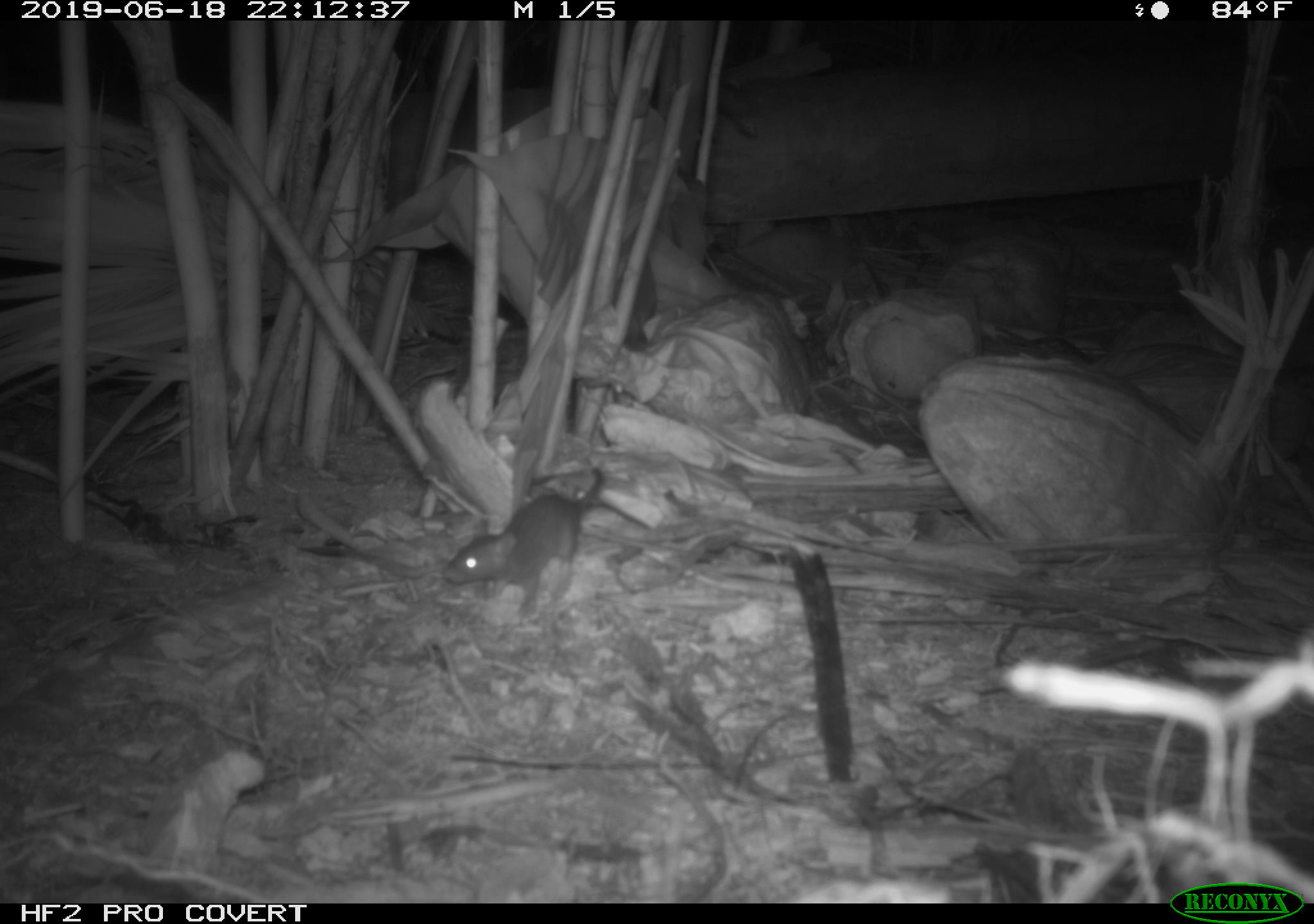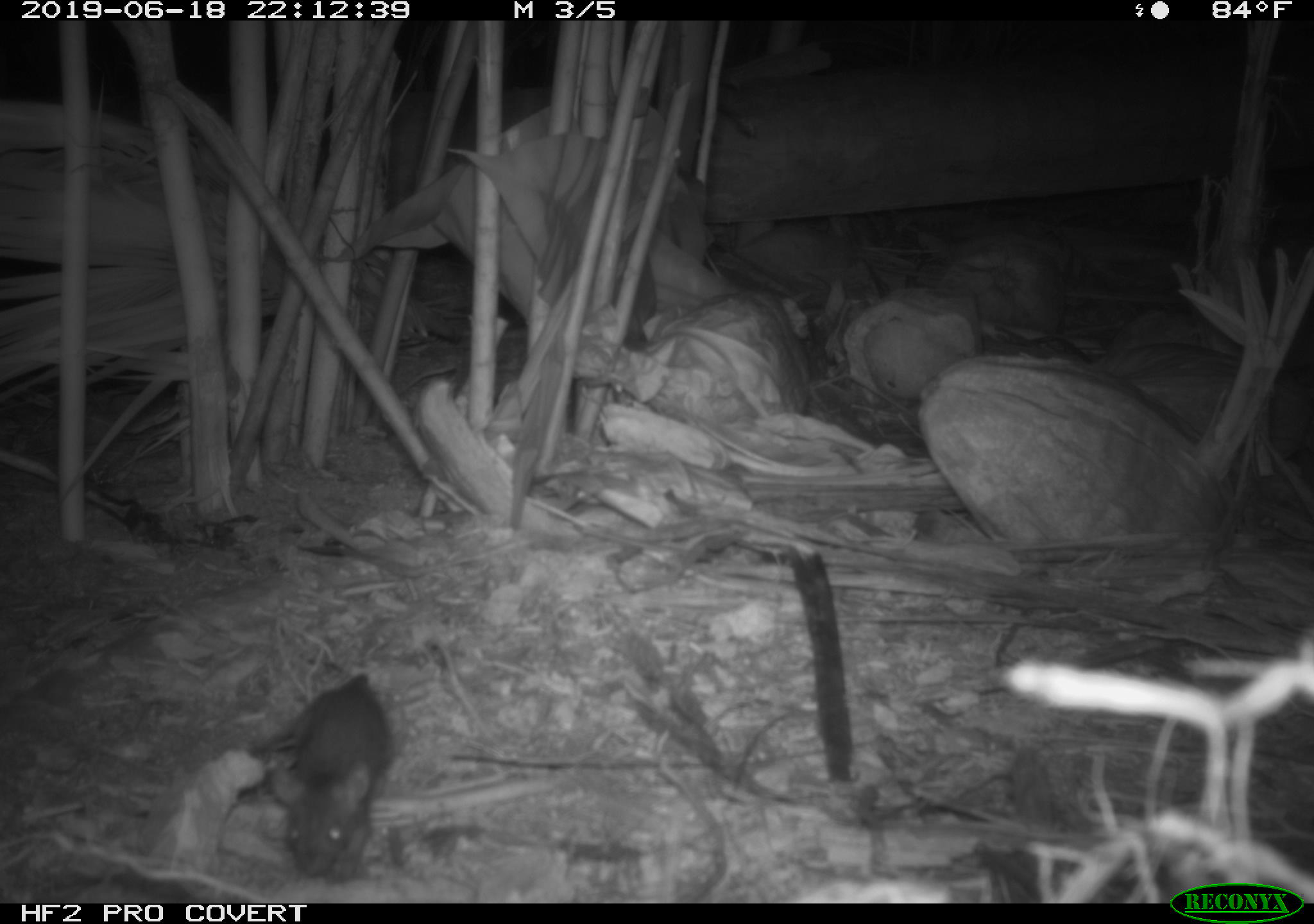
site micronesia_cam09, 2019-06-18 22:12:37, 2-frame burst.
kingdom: Animalia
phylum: Chordata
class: Mammalia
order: Rodentia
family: Muridae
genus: Rattus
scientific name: Rattus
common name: rat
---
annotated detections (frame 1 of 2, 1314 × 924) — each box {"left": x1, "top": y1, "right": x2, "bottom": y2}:
rat: {"left": 448, "top": 468, "right": 615, "bottom": 618}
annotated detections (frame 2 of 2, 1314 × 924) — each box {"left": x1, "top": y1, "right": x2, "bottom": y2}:
rat: {"left": 272, "top": 674, "right": 398, "bottom": 882}